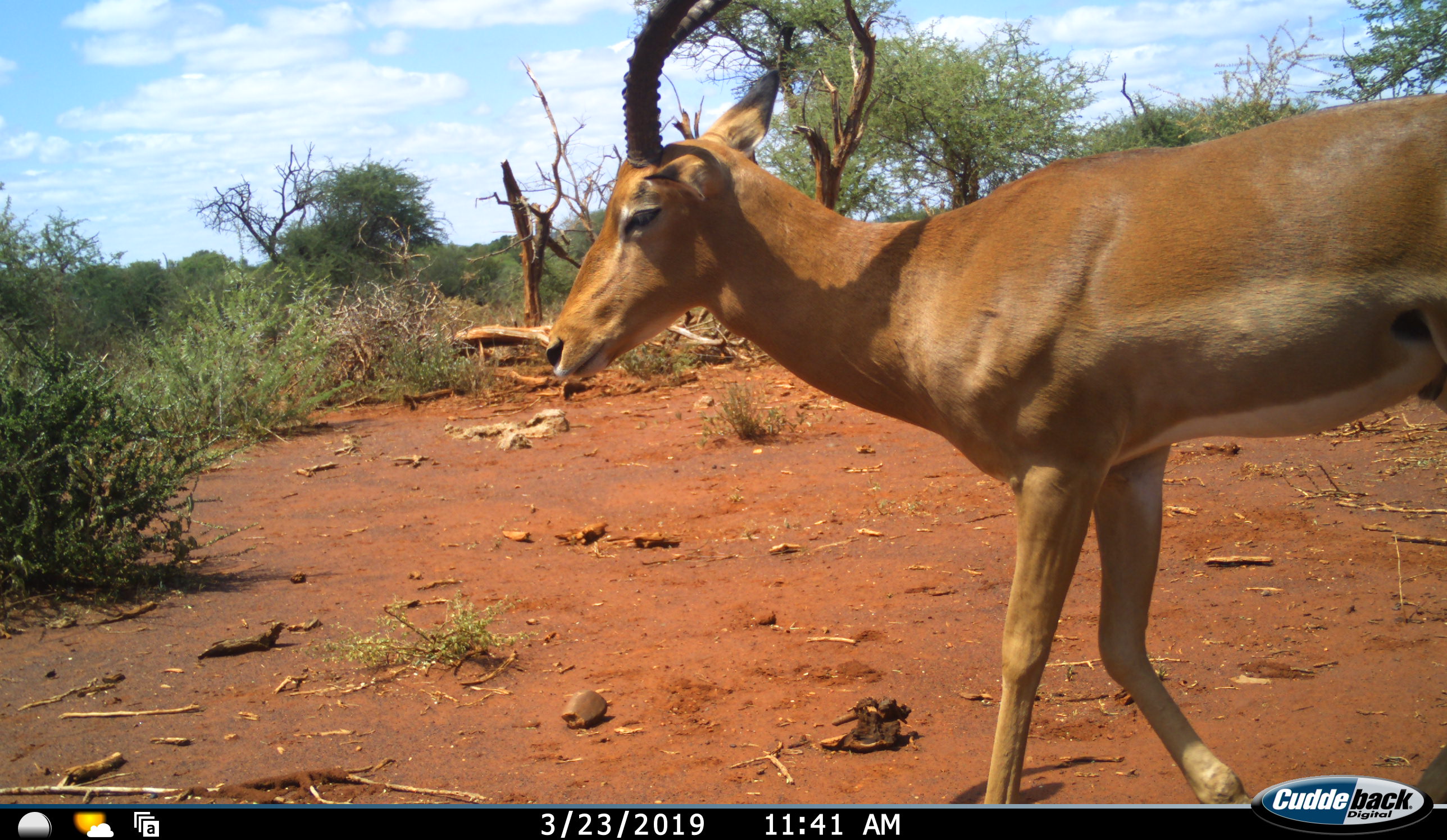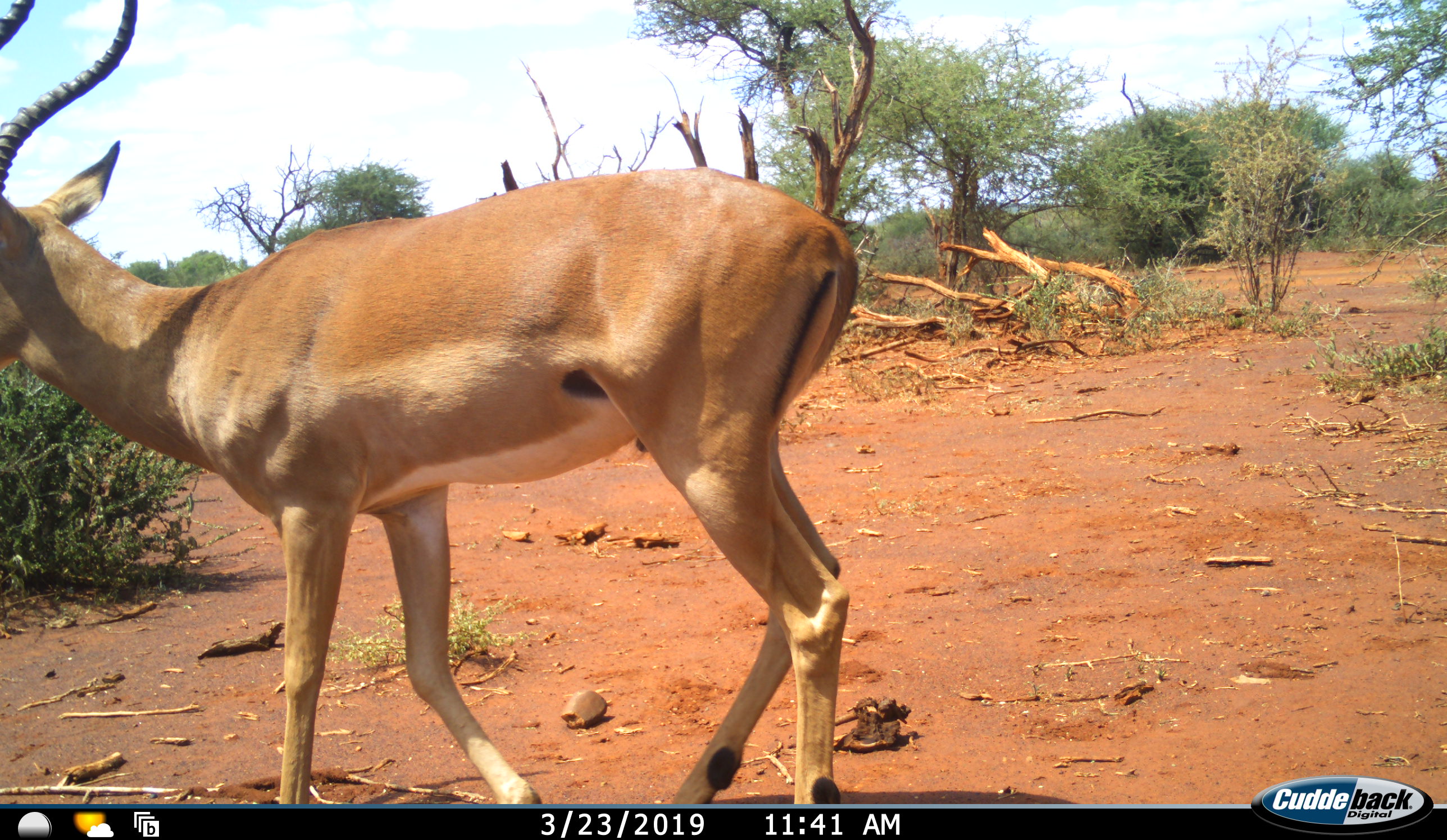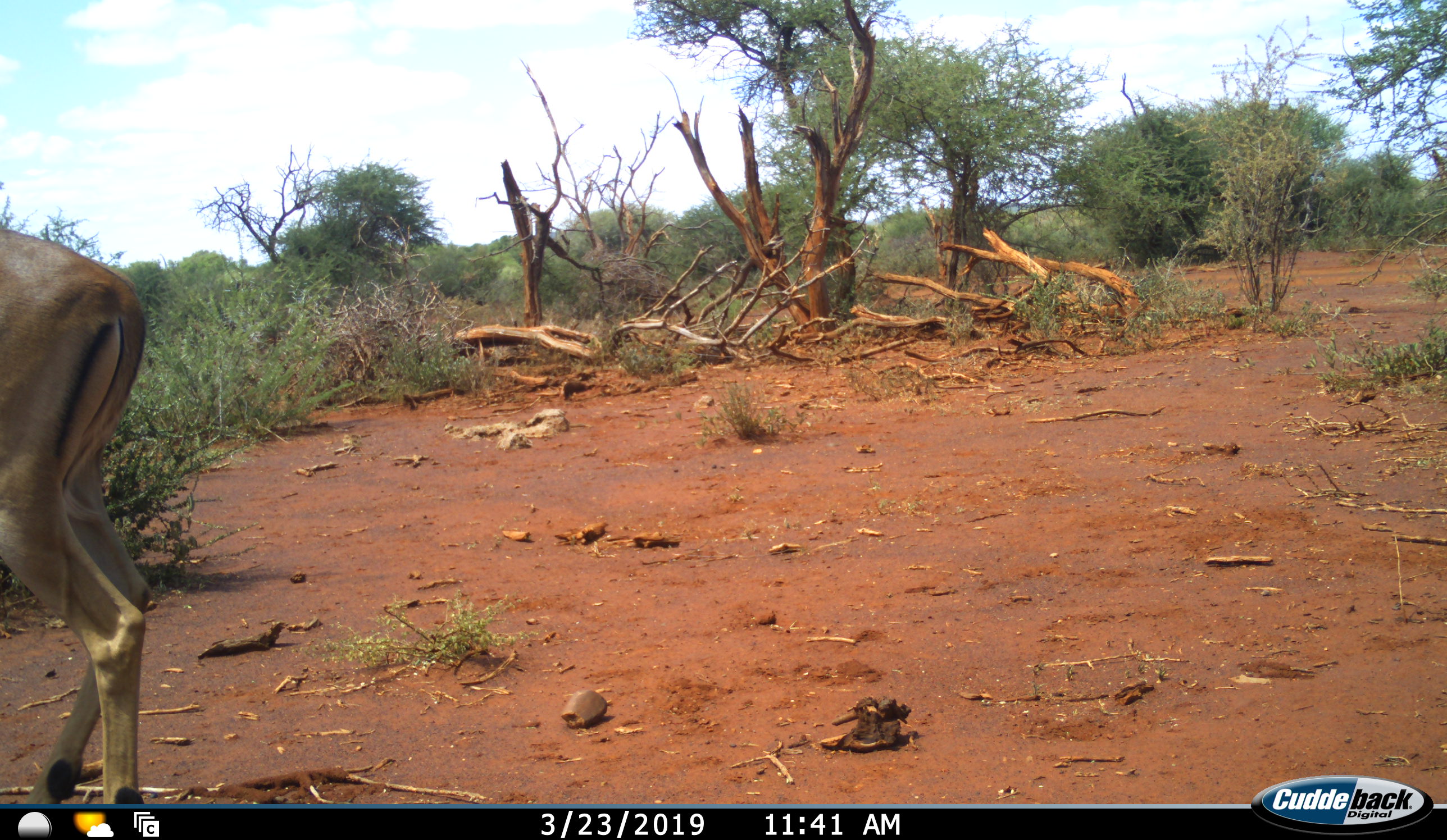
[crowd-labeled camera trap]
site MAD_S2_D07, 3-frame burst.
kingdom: Animalia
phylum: Chordata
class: Mammalia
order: Artiodactyla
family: Bovidae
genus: Aepyceros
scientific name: Aepyceros melampus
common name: impala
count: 1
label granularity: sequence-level